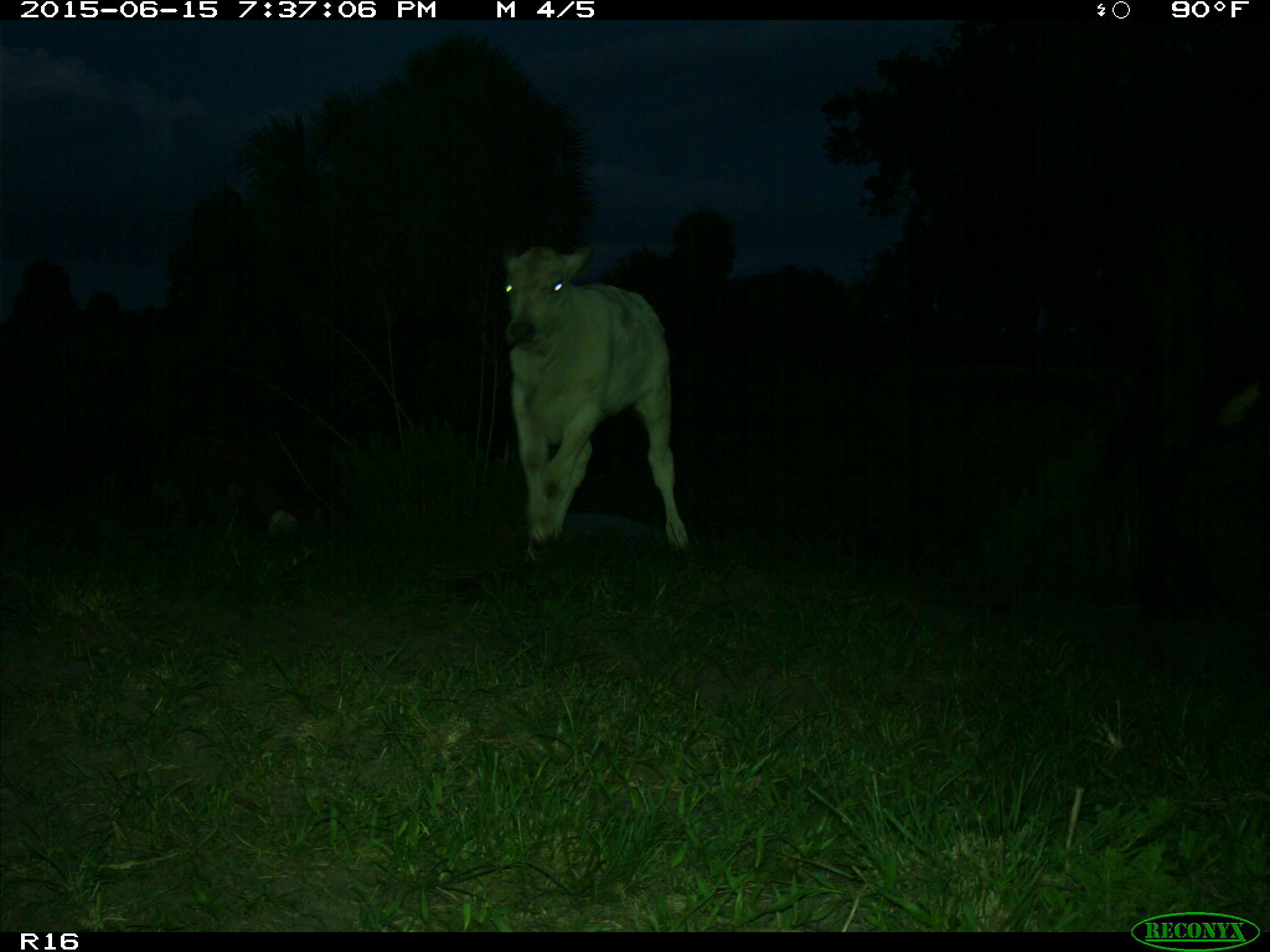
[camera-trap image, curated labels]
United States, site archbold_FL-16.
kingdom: Animalia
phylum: Chordata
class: Mammalia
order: Artiodactyla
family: Bovidae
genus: Bos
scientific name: Bos taurus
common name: domestic cow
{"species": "Bos taurus (domestic cow)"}